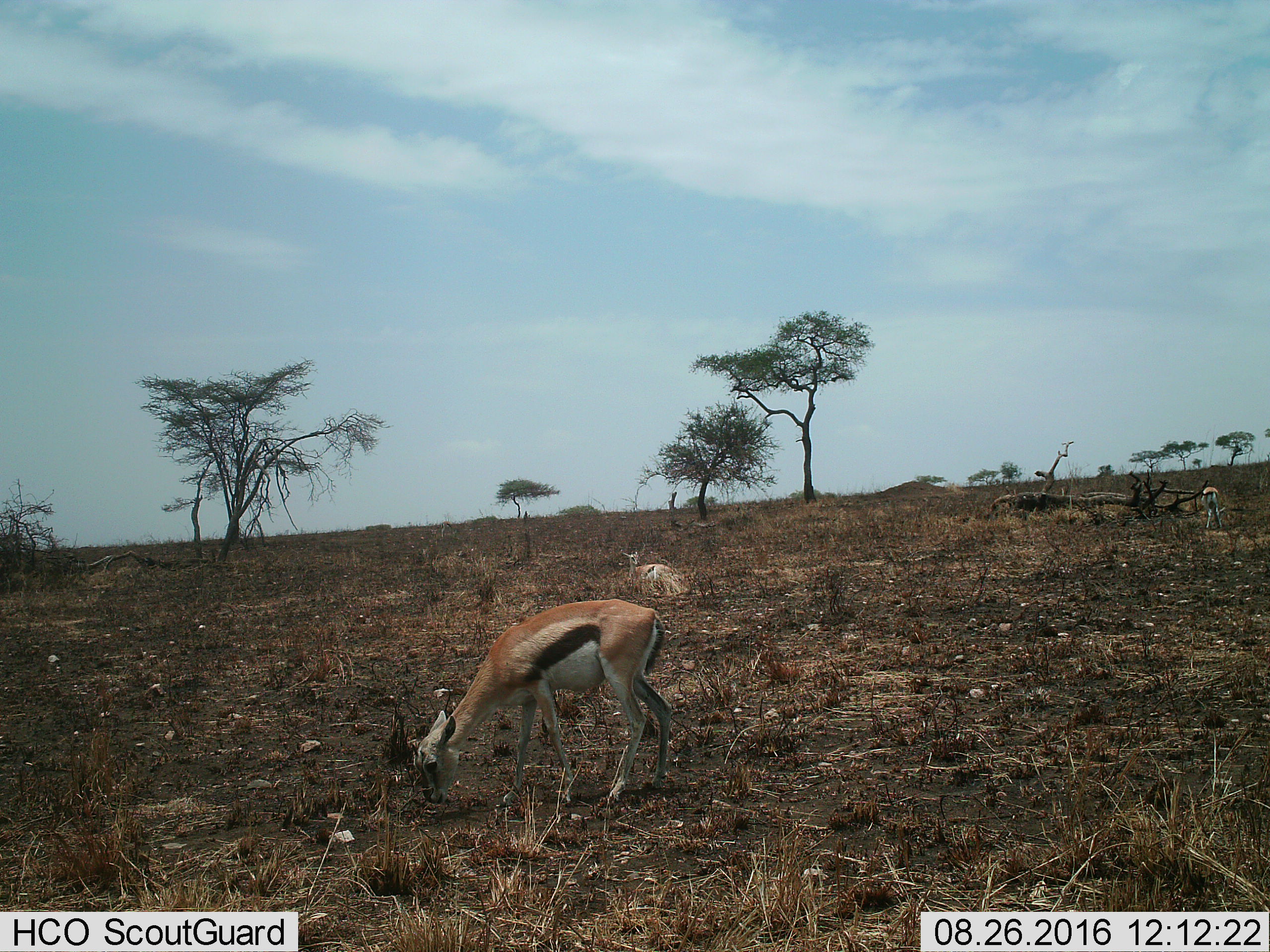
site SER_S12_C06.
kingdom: Animalia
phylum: Chordata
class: Mammalia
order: Artiodactyla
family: Bovidae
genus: Eudorcas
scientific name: Eudorcas thomsonii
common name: thomson's gazelle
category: gazellethomsons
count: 3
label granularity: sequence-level